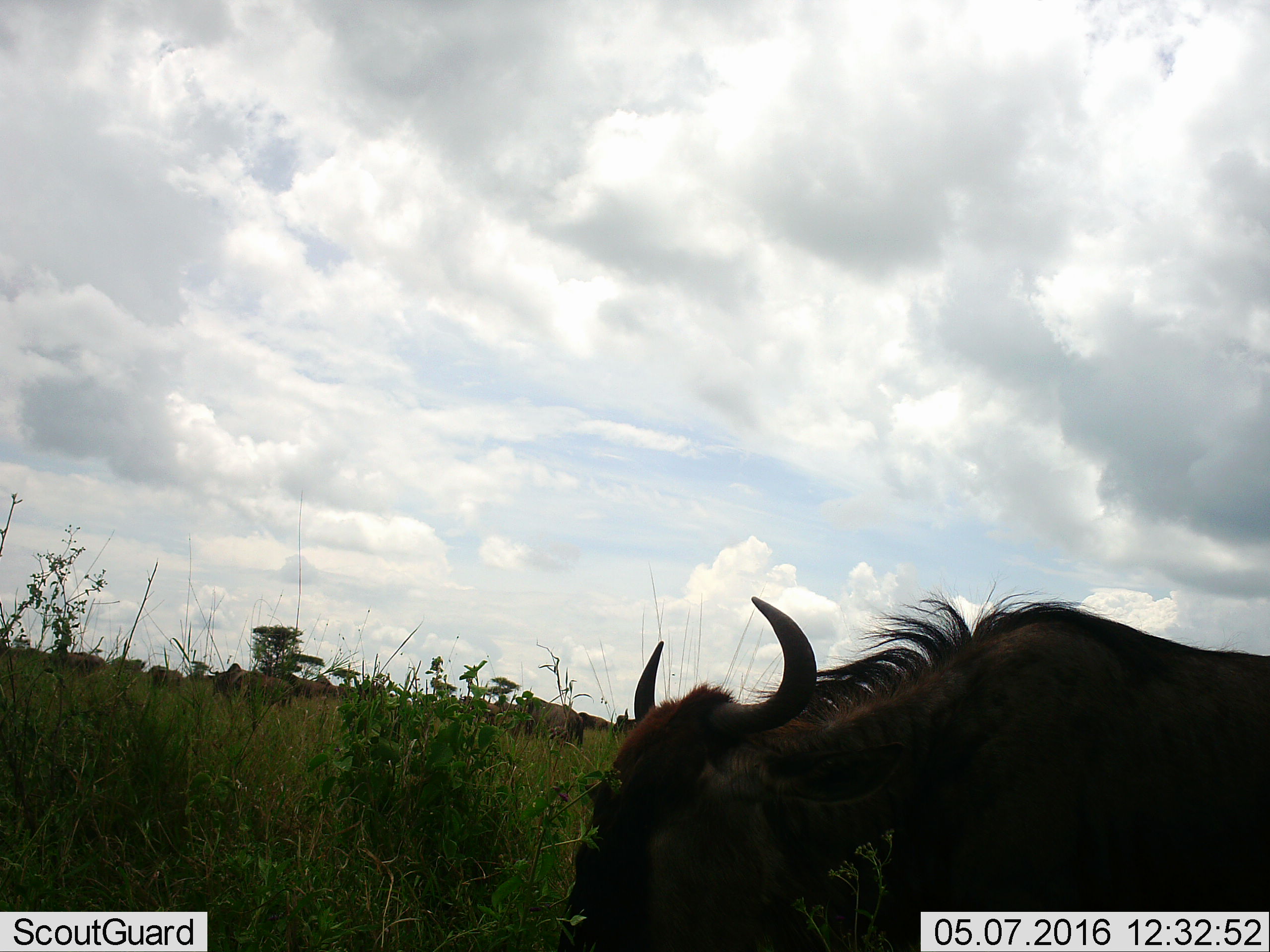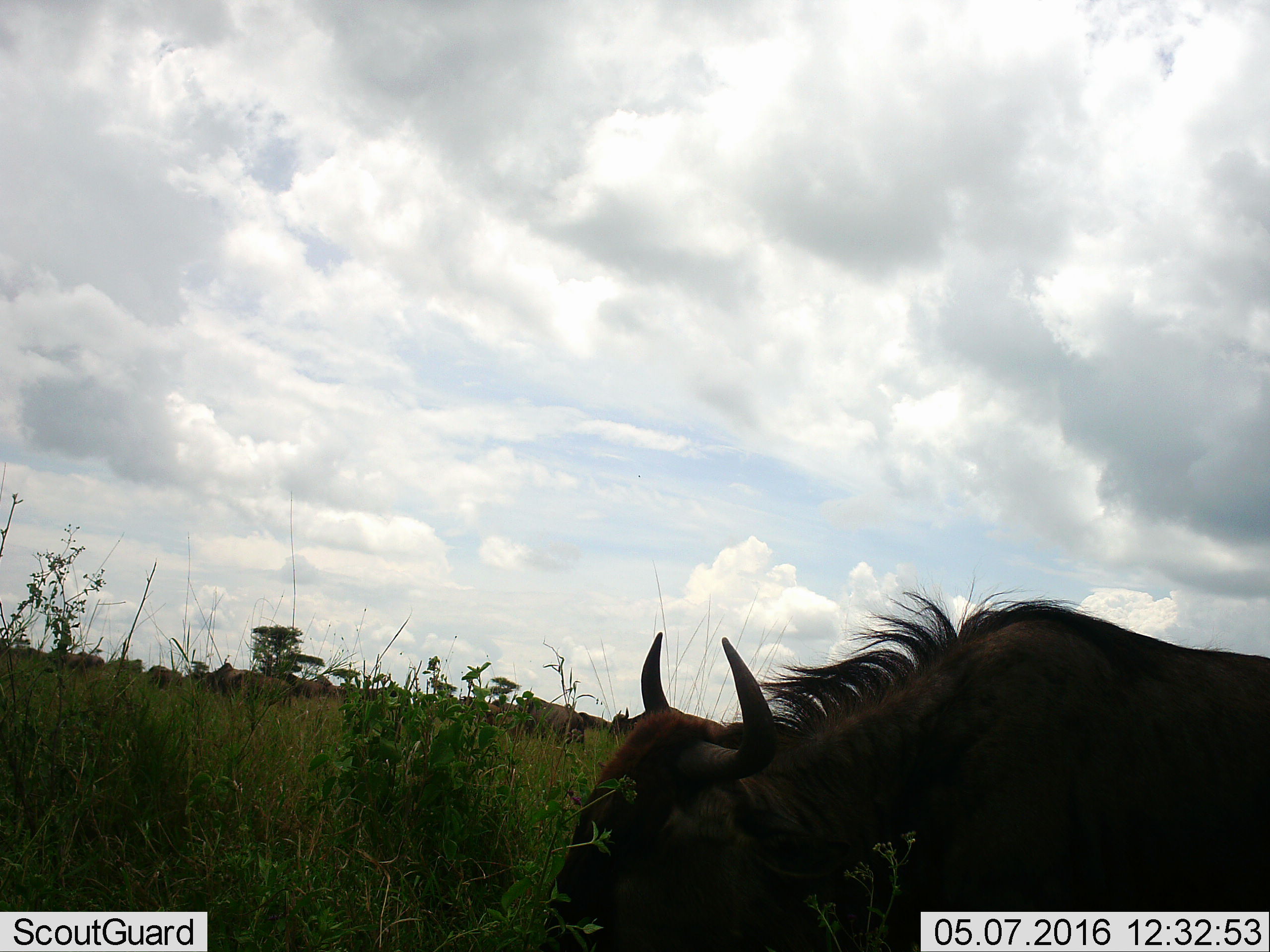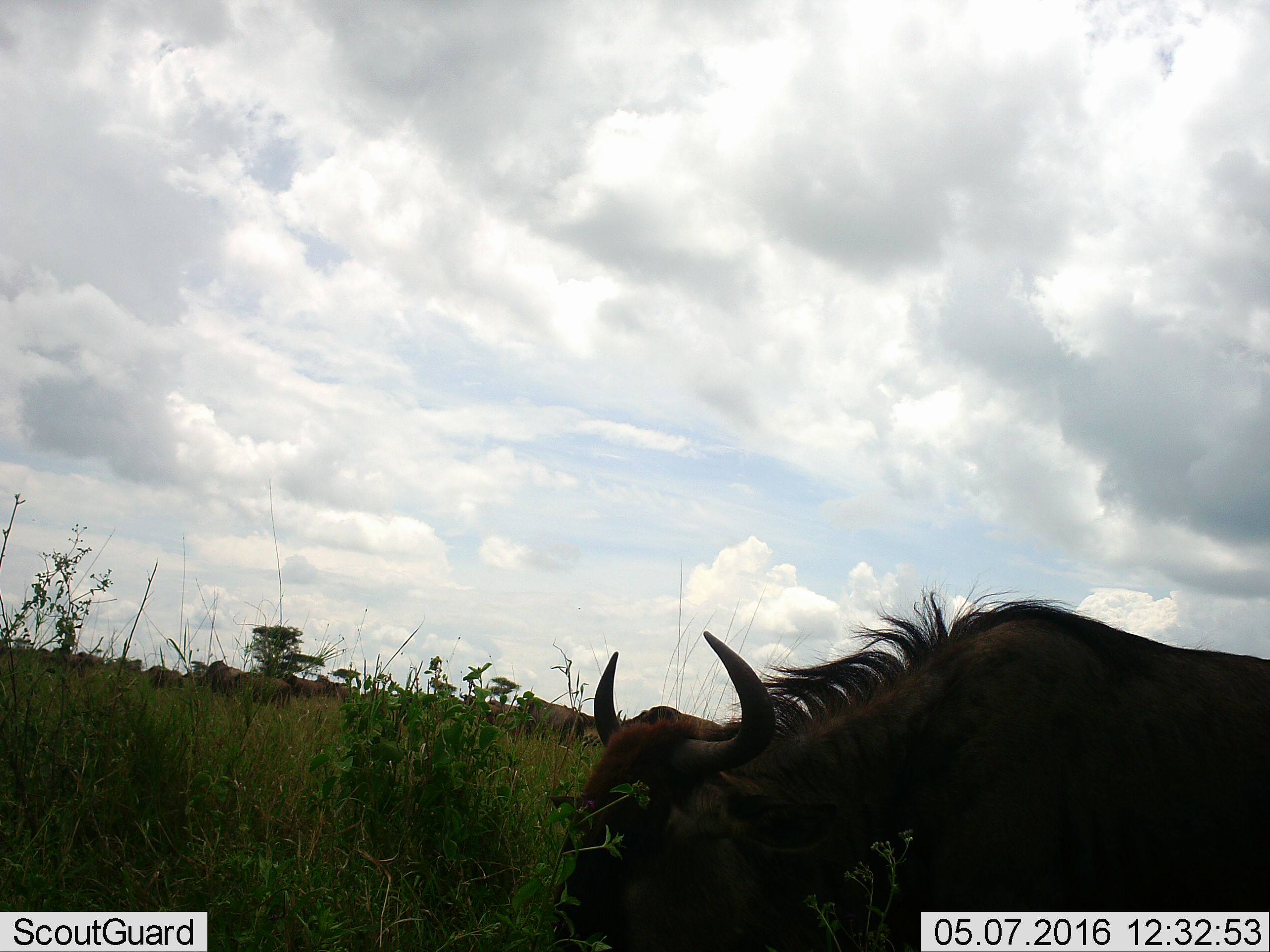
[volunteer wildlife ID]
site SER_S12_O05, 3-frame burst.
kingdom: Animalia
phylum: Chordata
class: Mammalia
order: Artiodactyla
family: Bovidae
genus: Connochaetes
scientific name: Connochaetes taurinus taurinus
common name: blue wildebeest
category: wildebeestblue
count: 11-50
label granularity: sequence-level